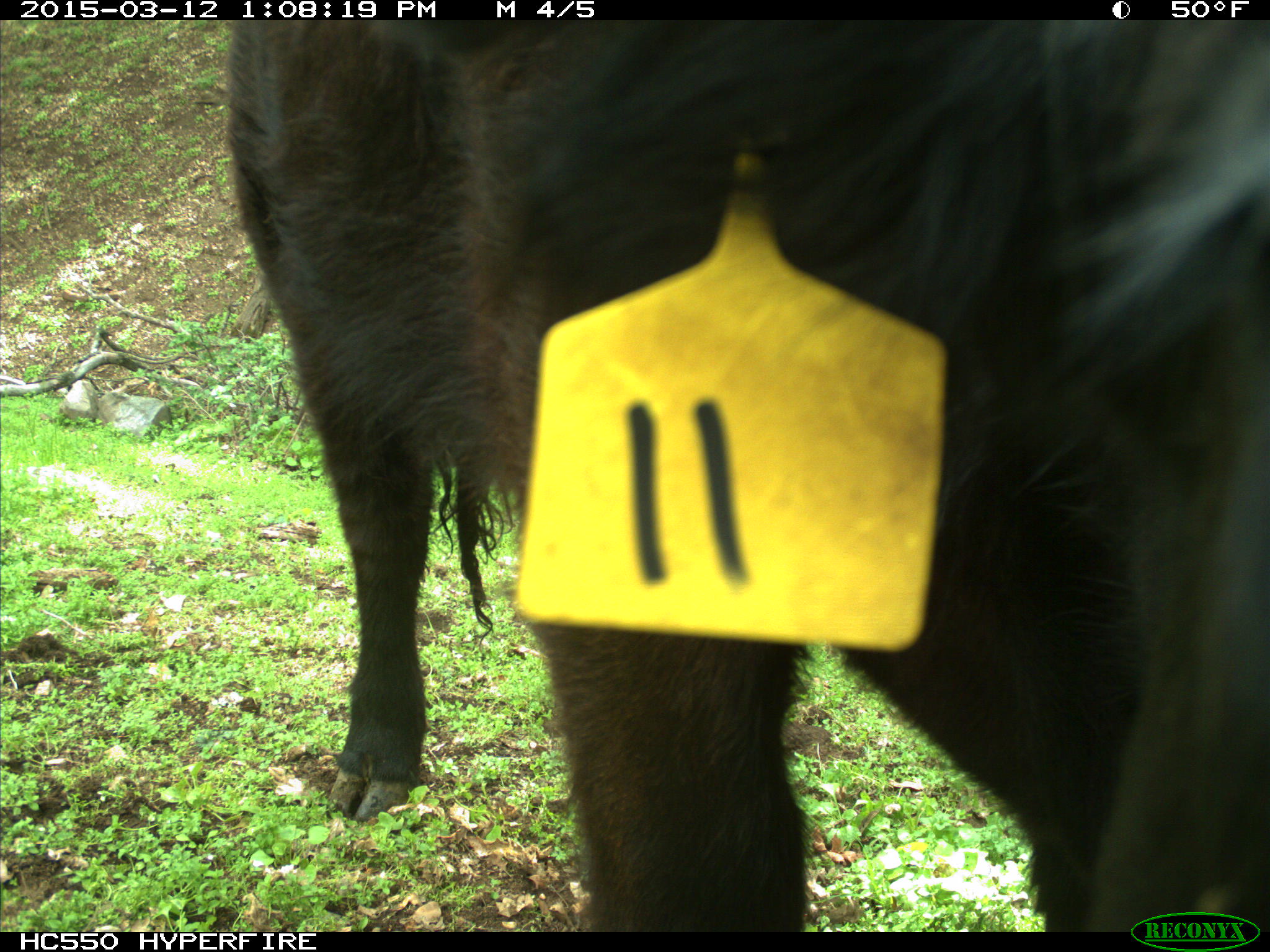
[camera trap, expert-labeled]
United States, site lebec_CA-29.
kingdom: Animalia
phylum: Chordata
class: Mammalia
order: Artiodactyla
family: Bovidae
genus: Bos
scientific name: Bos taurus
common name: domestic cow